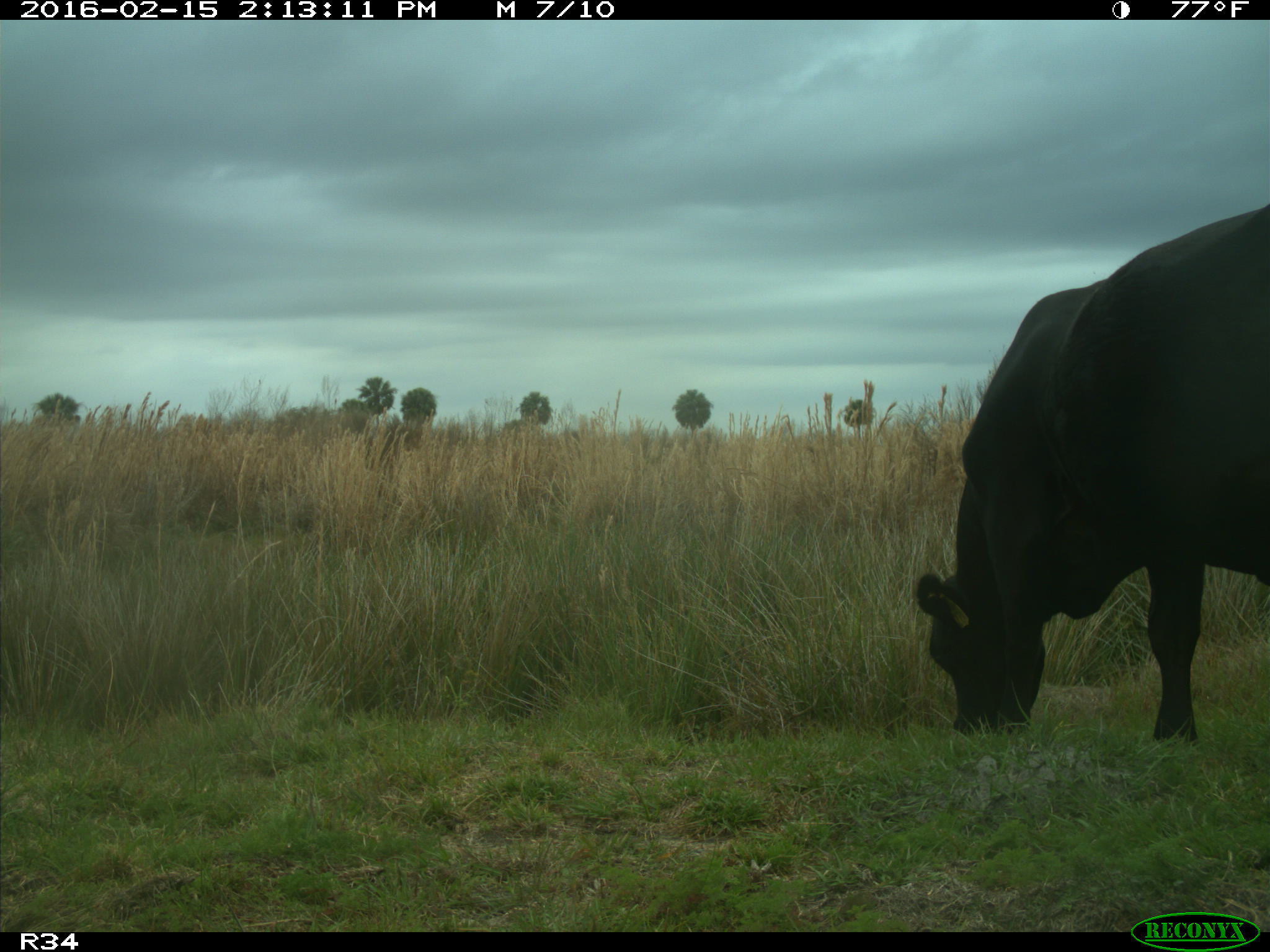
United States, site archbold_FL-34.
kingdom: Animalia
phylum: Chordata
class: Mammalia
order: Artiodactyla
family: Bovidae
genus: Bos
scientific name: Bos taurus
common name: domestic cow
Bos taurus (domestic cow).